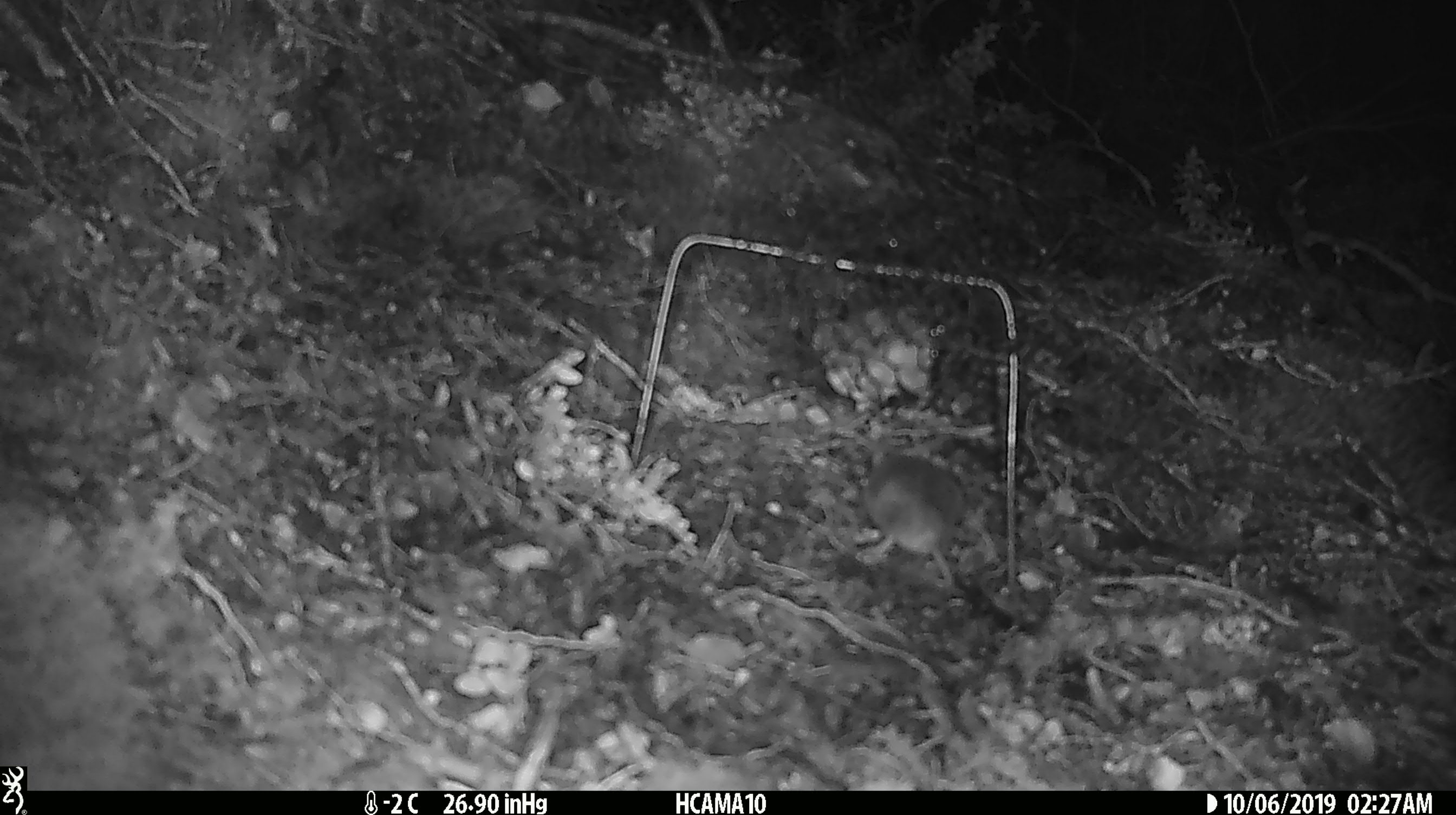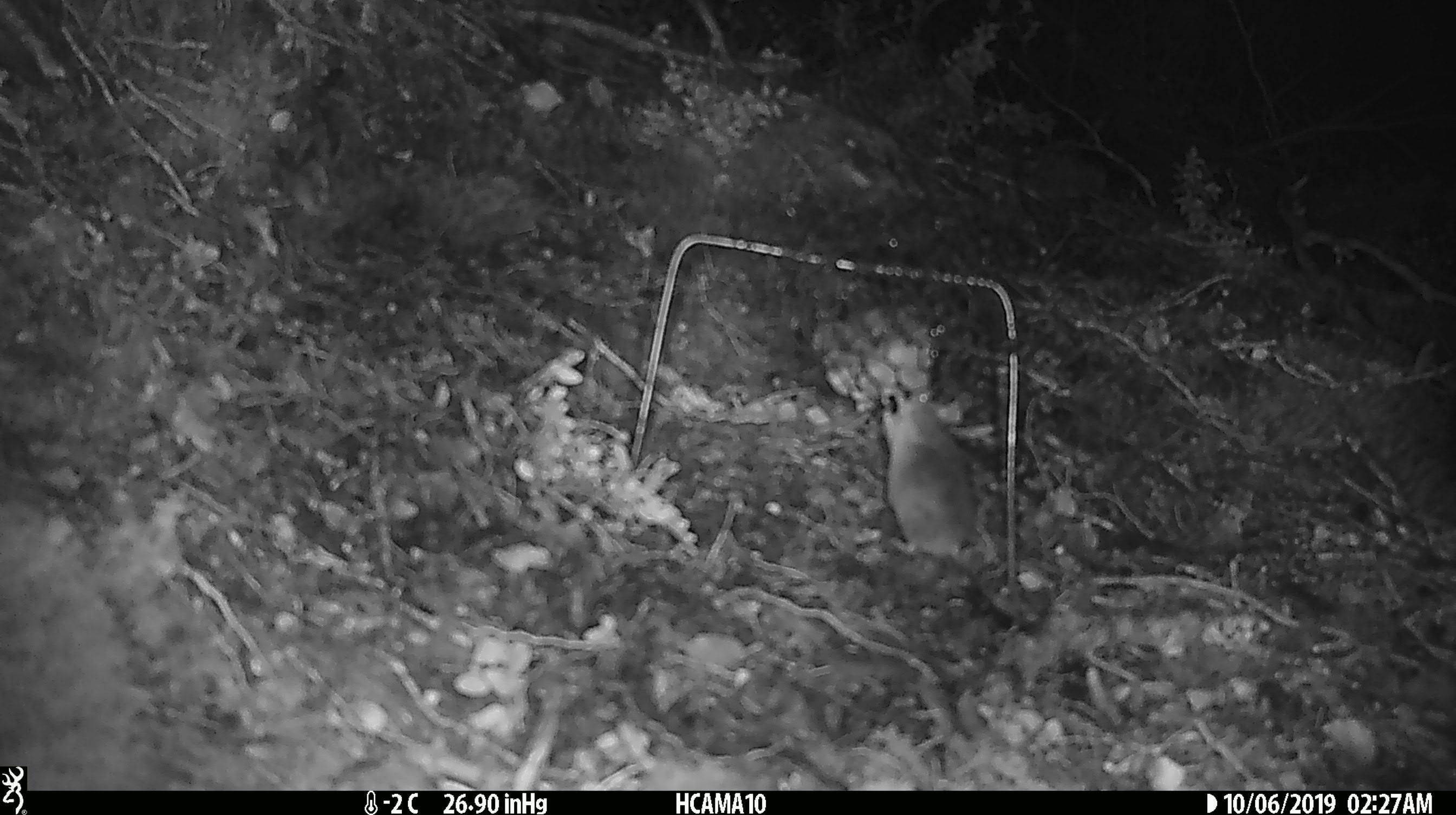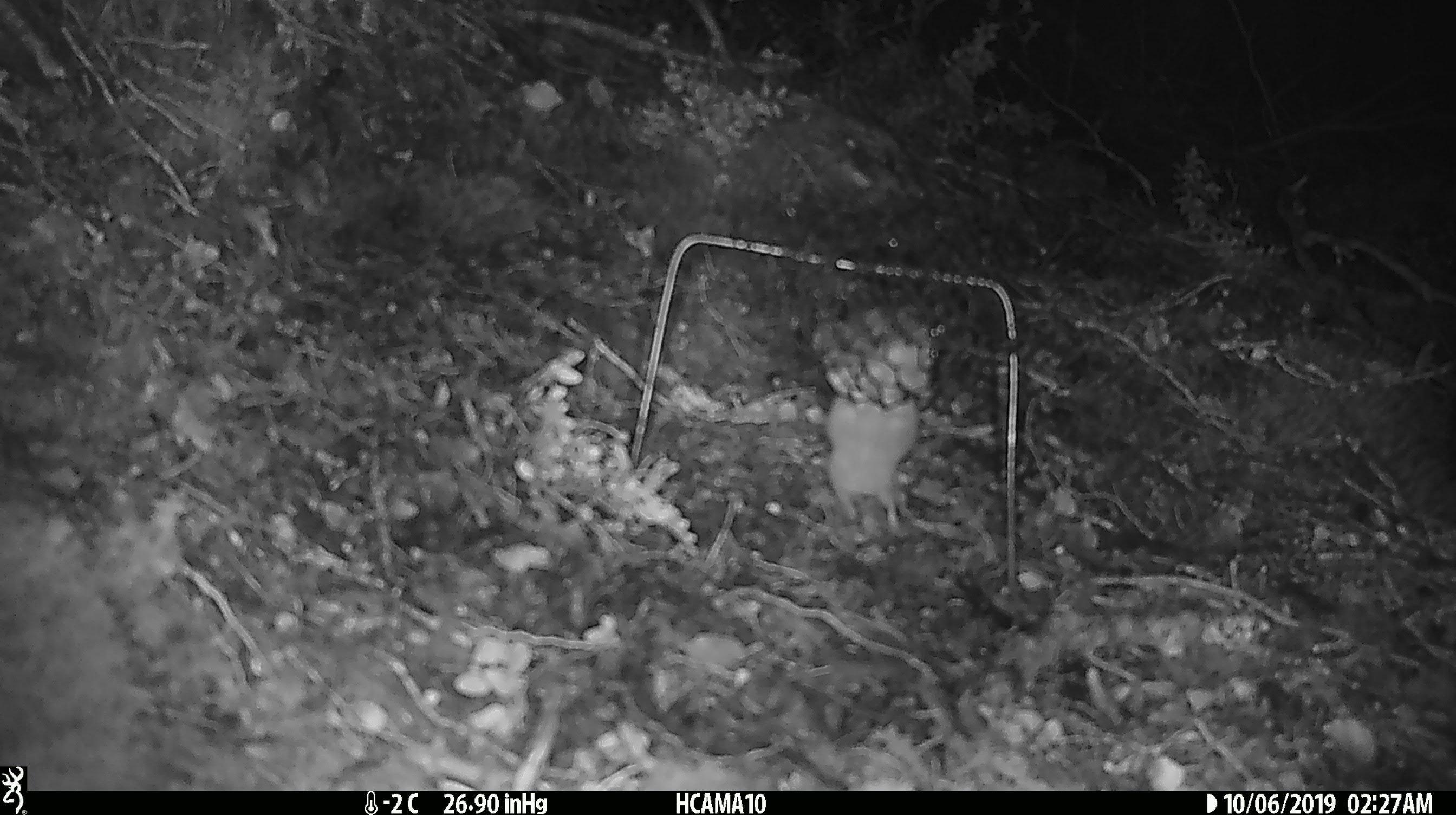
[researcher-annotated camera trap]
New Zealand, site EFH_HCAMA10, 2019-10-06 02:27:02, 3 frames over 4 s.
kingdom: Animalia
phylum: Chordata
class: Mammalia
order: Rodentia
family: Muridae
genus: Mus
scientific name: Mus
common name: mouse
Mouse (Mus).